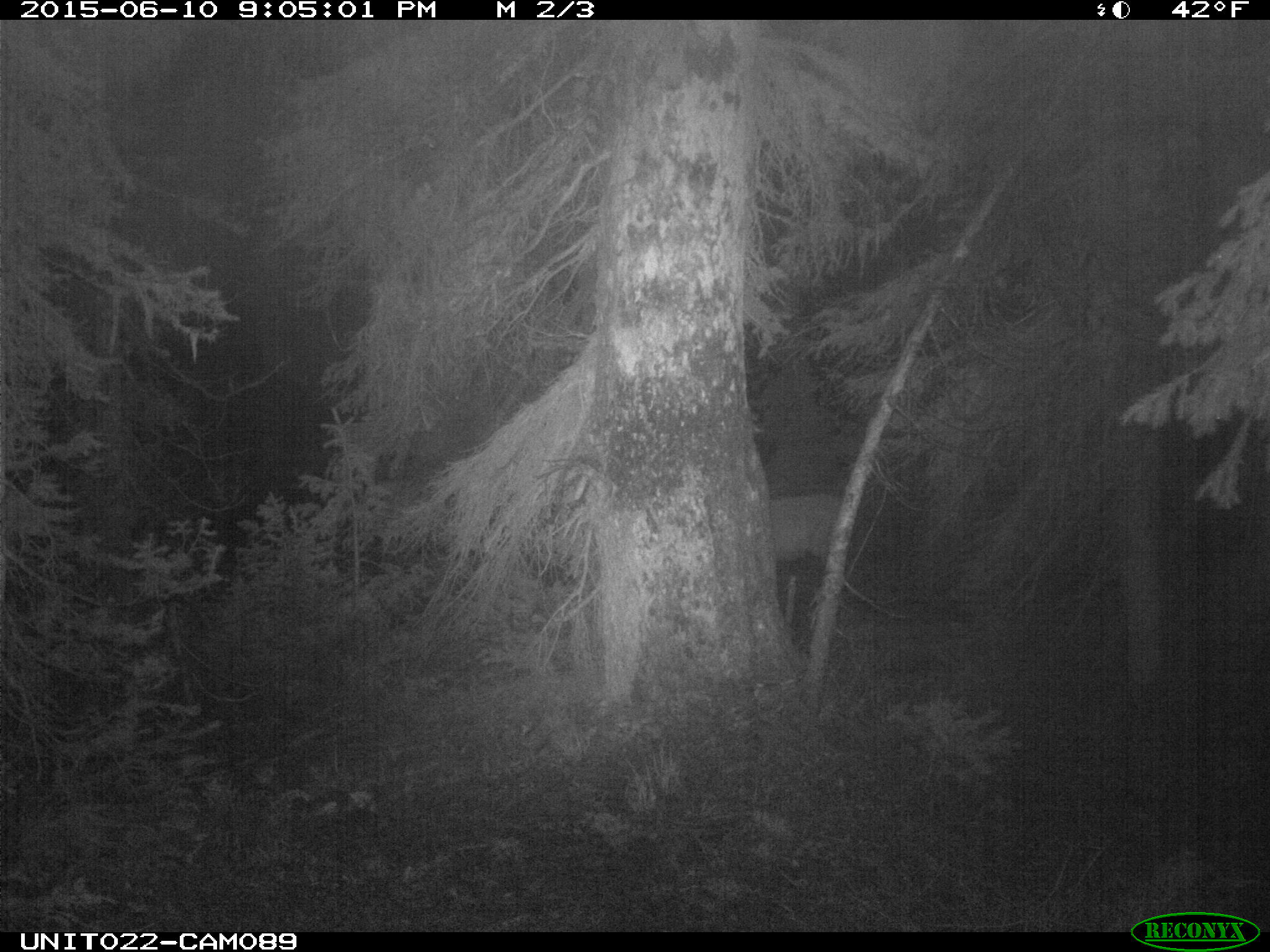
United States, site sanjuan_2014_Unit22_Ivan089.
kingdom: Animalia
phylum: Chordata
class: Mammalia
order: Artiodactyla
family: Cervidae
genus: Cervus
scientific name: Cervus elaphus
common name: red deer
Cervus elaphus (red deer).